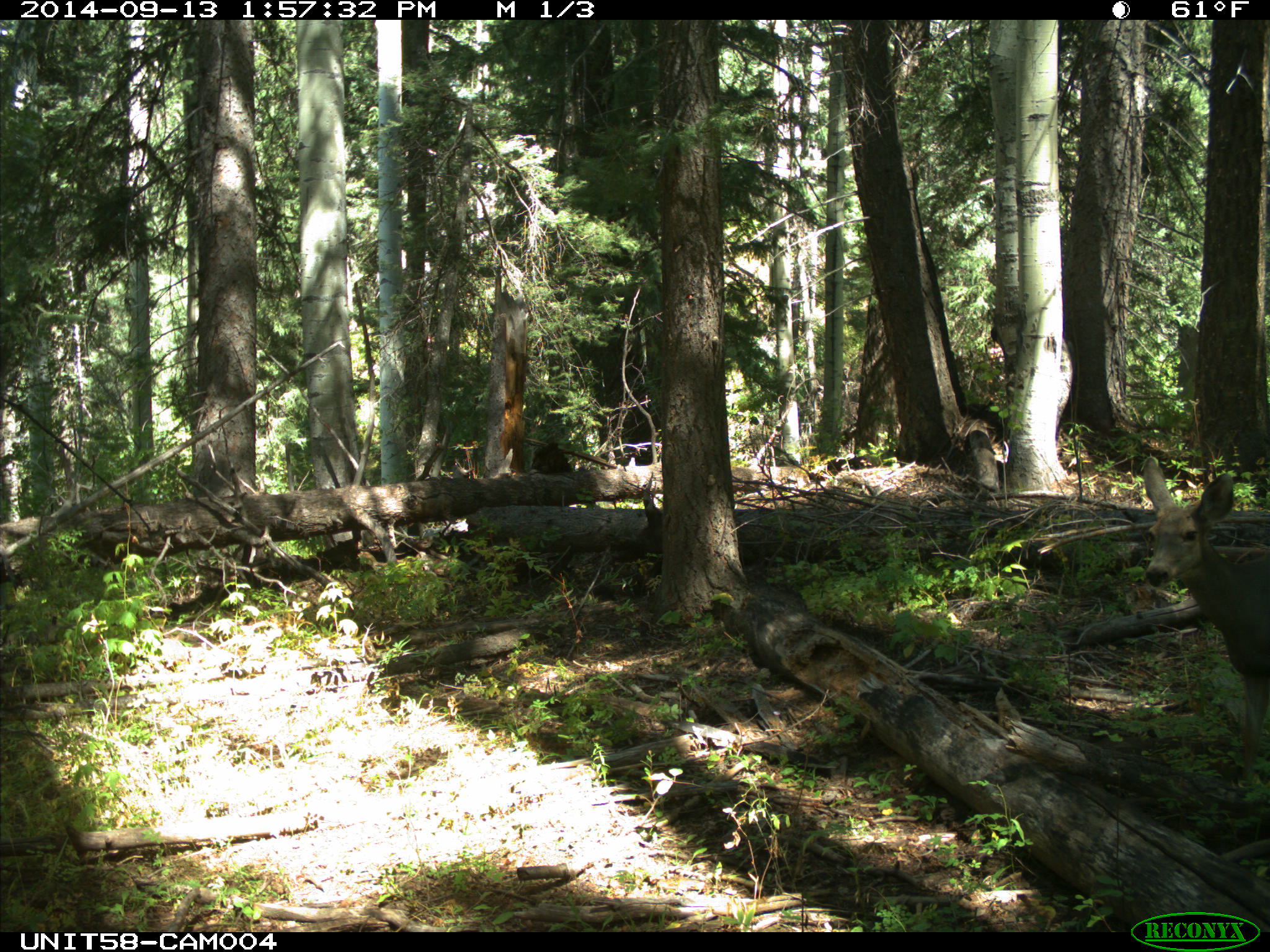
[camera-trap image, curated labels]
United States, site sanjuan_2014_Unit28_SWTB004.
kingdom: Animalia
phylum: Chordata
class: Mammalia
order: Artiodactyla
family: Cervidae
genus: Odocoileus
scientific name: Odocoileus hemionus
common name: mule deer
Odocoileus hemionus (mule deer).